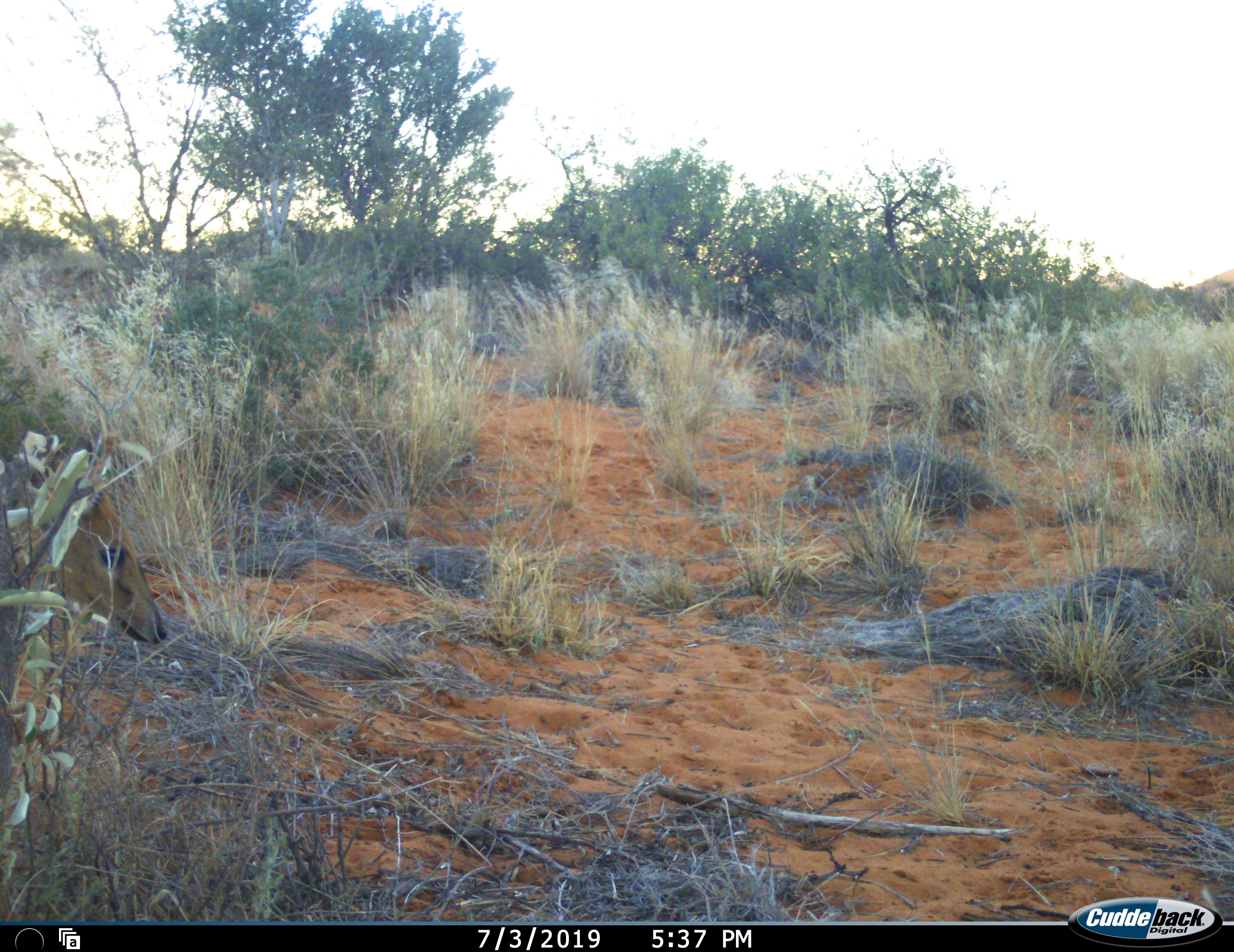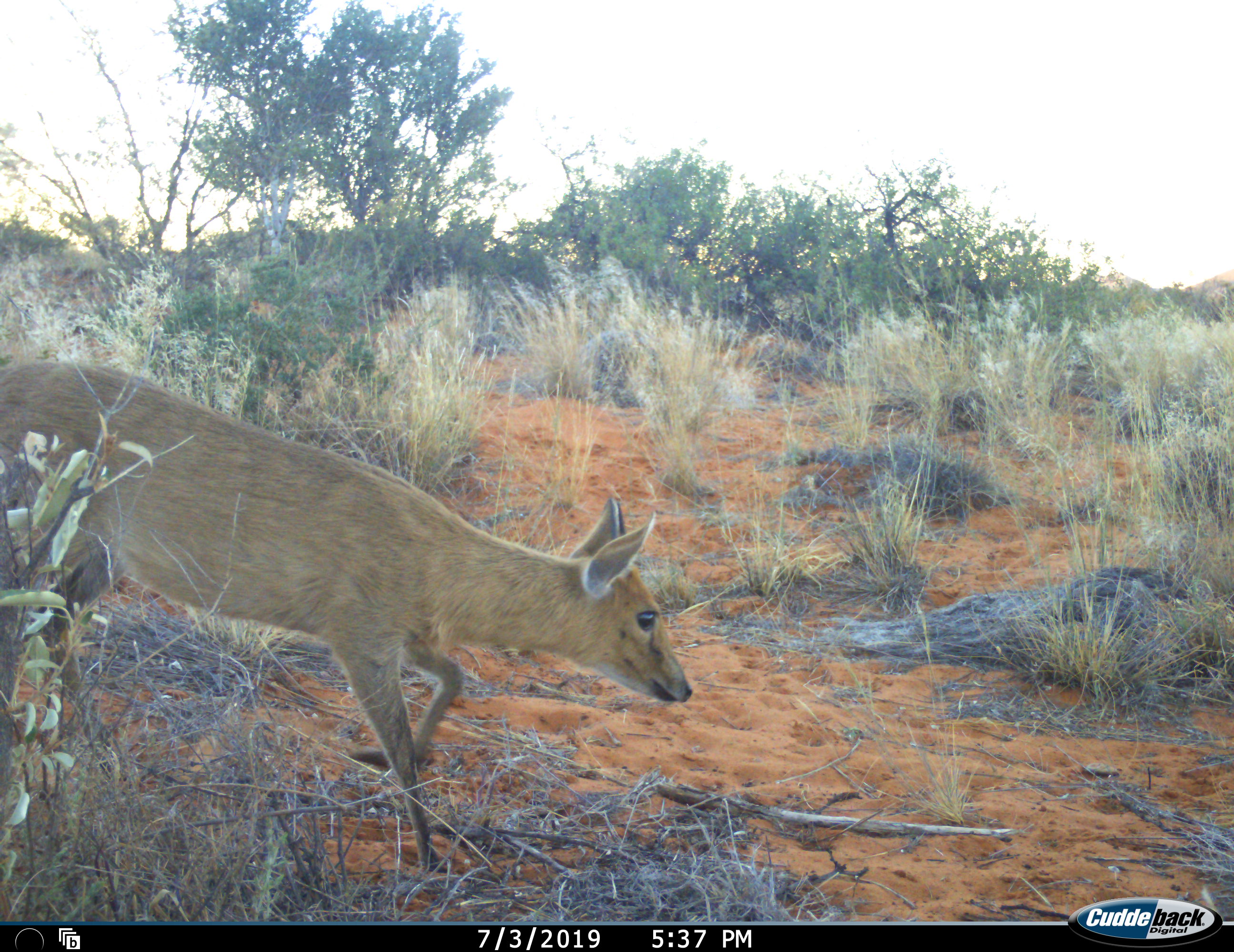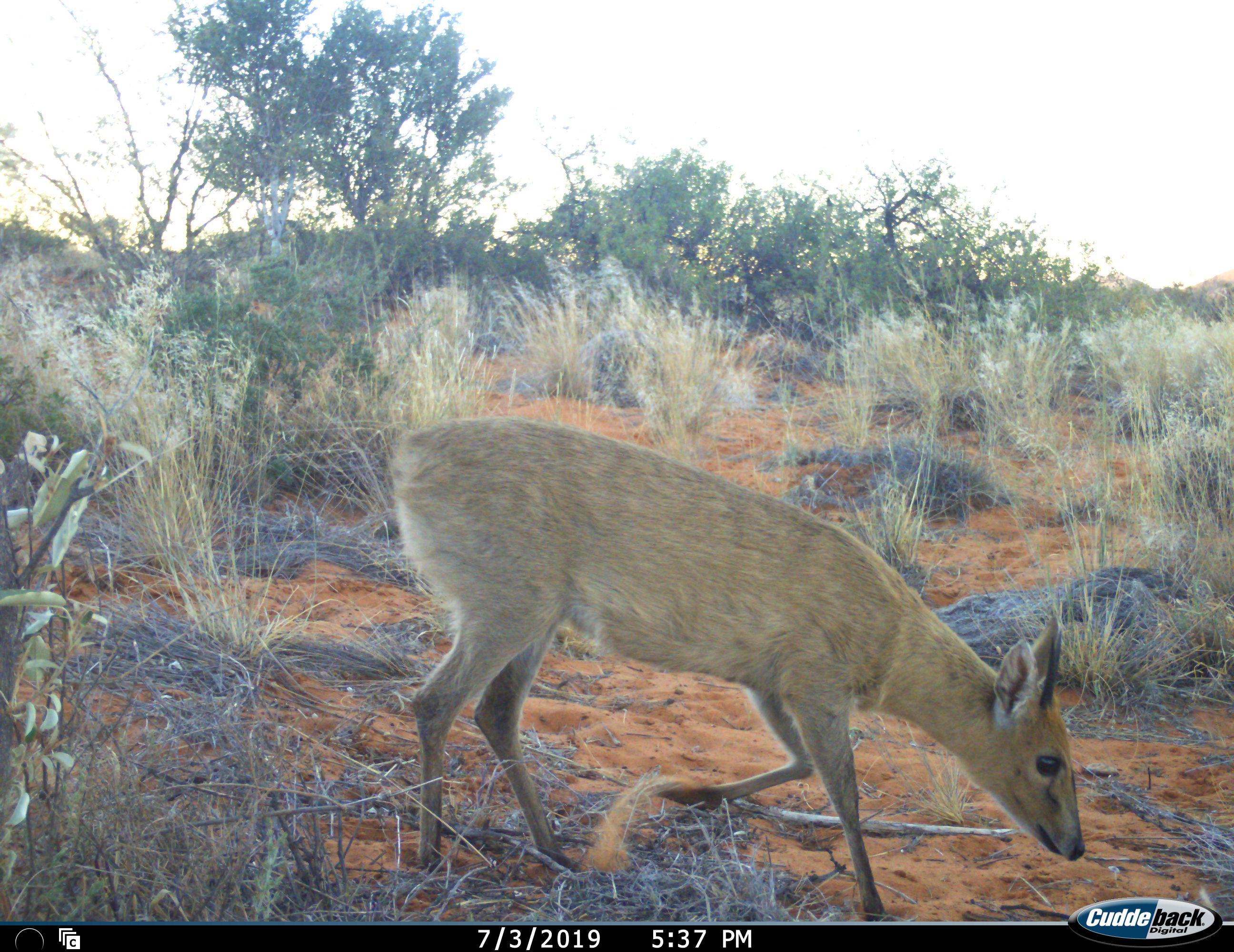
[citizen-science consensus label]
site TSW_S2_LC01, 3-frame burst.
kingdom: Animalia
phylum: Chordata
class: Mammalia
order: Artiodactyla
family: Bovidae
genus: Sylvicapra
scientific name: Sylvicapra grimmia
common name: common duiker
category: duikercommongrey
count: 1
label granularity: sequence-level